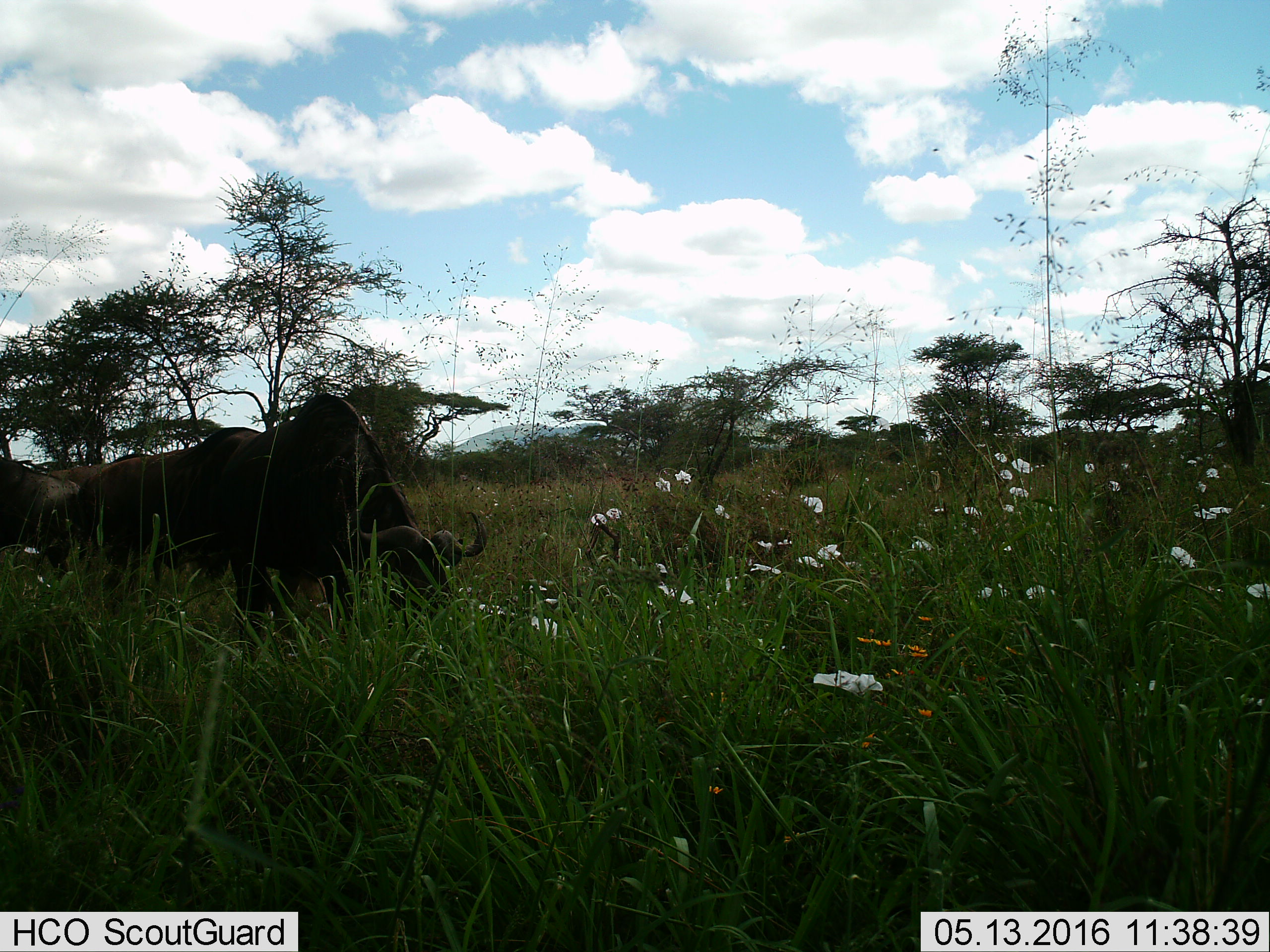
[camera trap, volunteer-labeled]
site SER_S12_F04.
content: unidentified animal